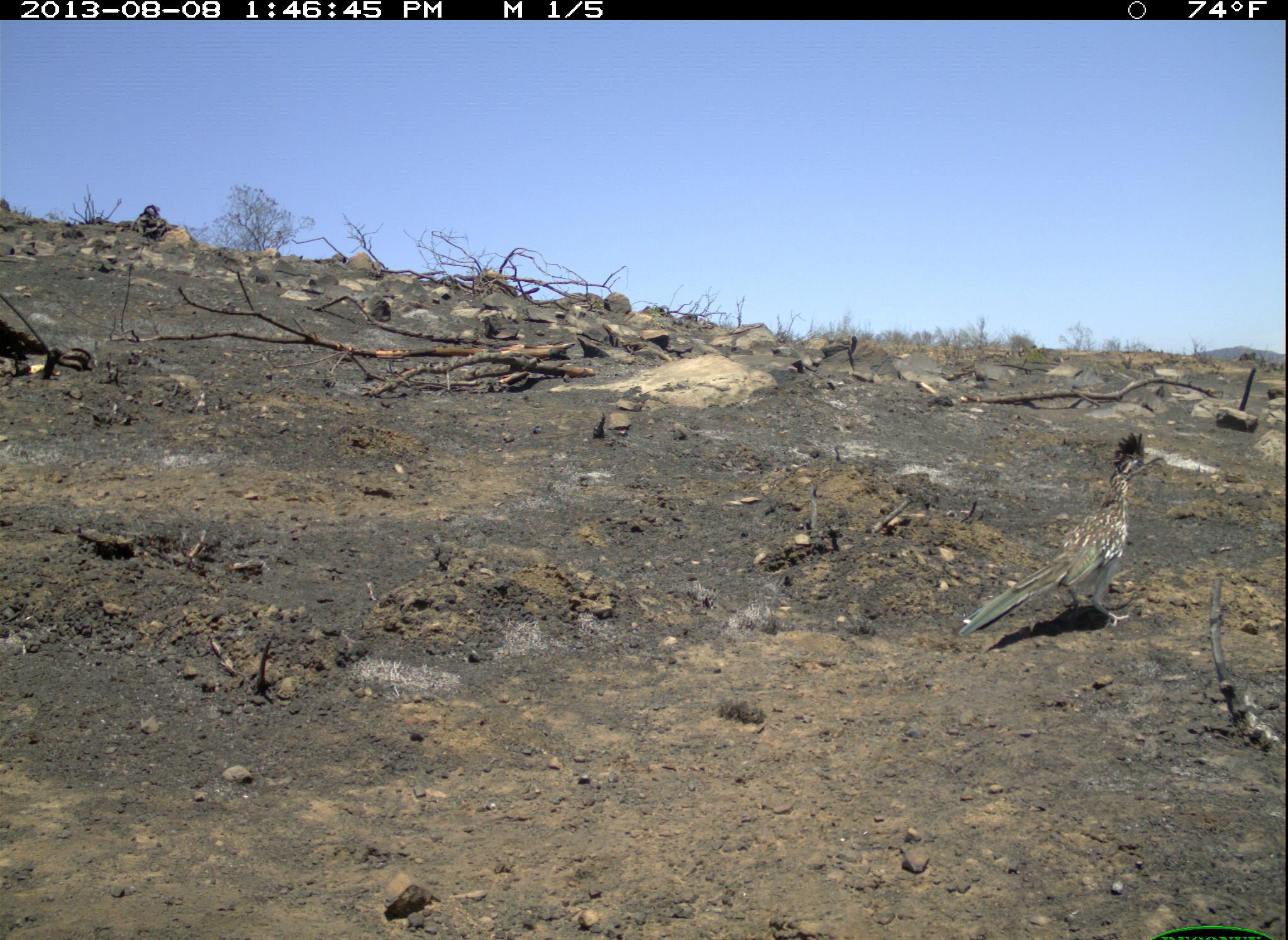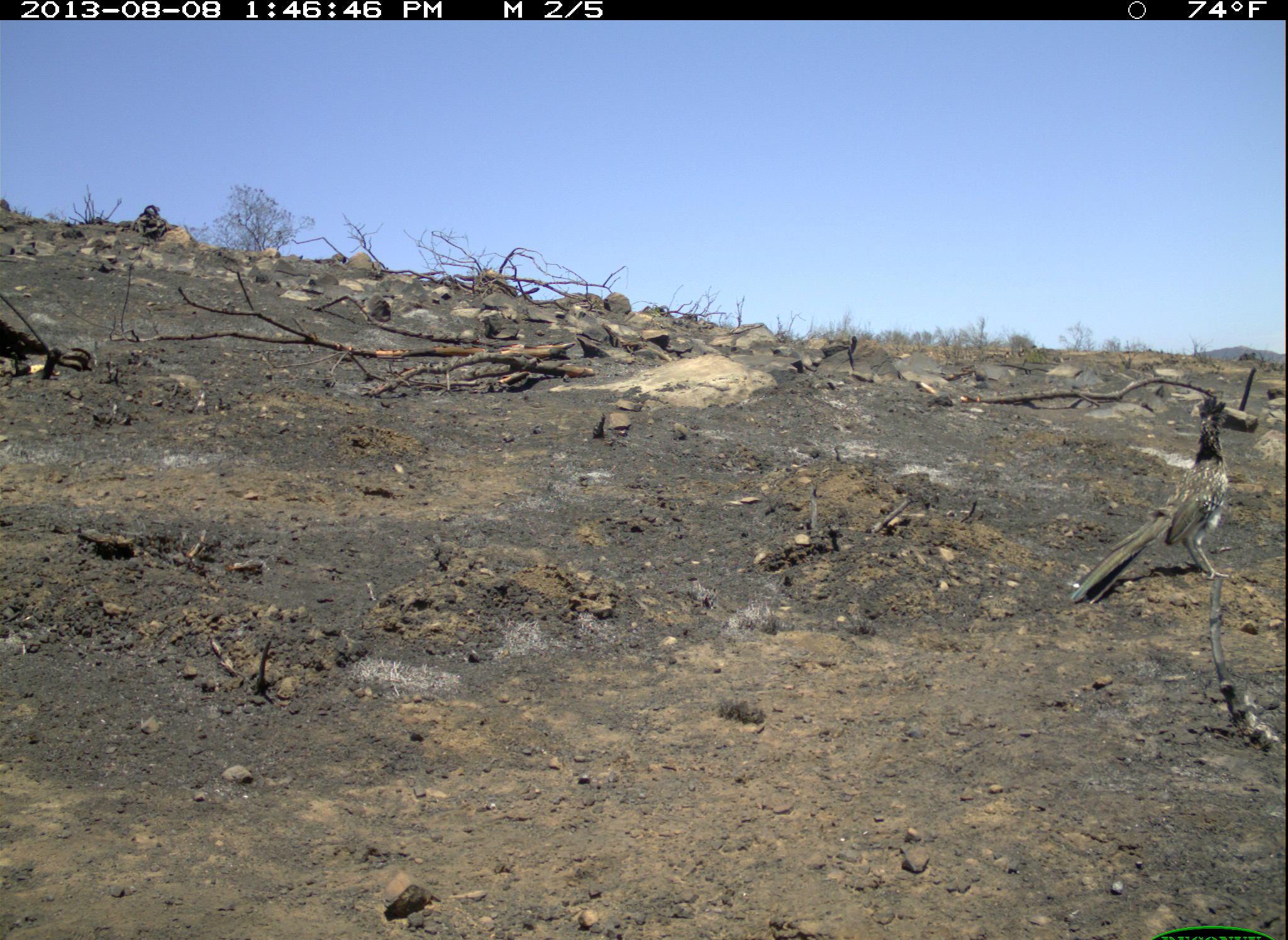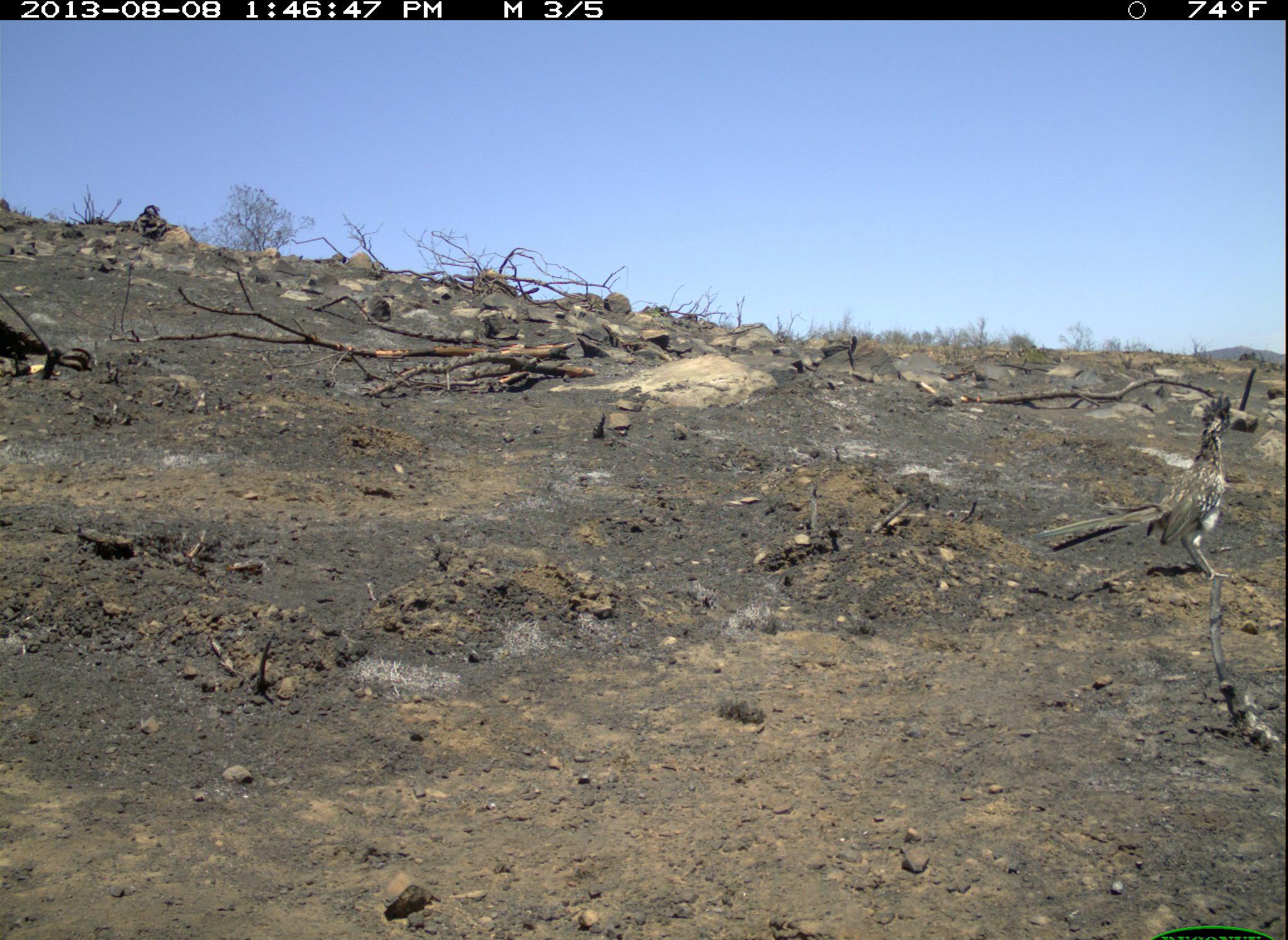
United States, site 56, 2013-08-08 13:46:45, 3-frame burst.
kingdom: Animalia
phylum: Chordata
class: Aves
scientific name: Aves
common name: bird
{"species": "bird (Aves)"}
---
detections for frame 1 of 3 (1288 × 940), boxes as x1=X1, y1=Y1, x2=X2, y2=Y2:
bird: x1=955, y1=430, x2=1159, y2=636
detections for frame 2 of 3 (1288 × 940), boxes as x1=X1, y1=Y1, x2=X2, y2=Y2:
bird: x1=1070, y1=395, x2=1232, y2=608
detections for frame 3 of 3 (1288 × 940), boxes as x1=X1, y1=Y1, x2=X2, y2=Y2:
bird: x1=1035, y1=393, x2=1243, y2=581